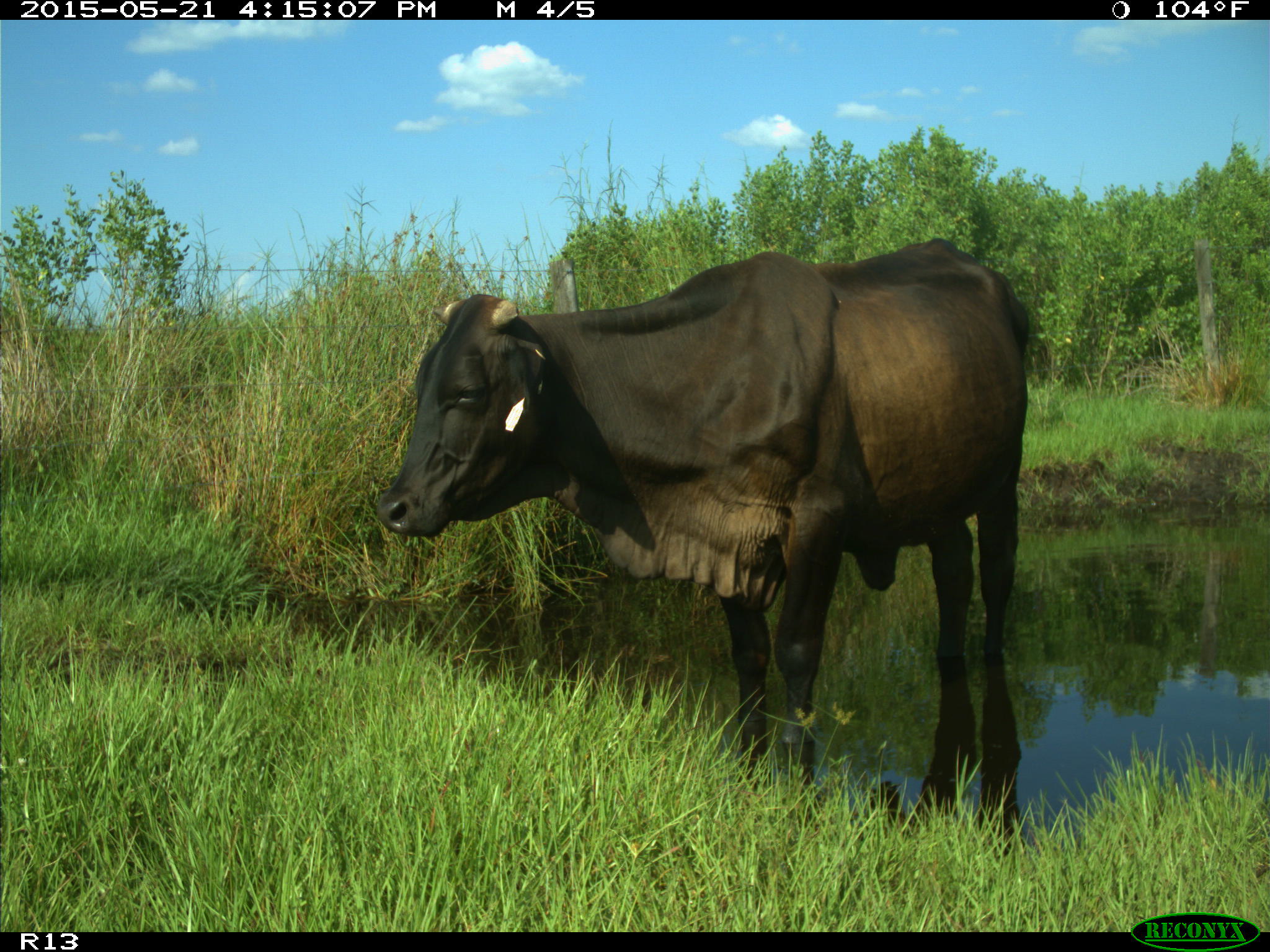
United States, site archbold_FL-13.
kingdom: Animalia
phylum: Chordata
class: Mammalia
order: Artiodactyla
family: Bovidae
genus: Bos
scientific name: Bos taurus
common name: domestic cow